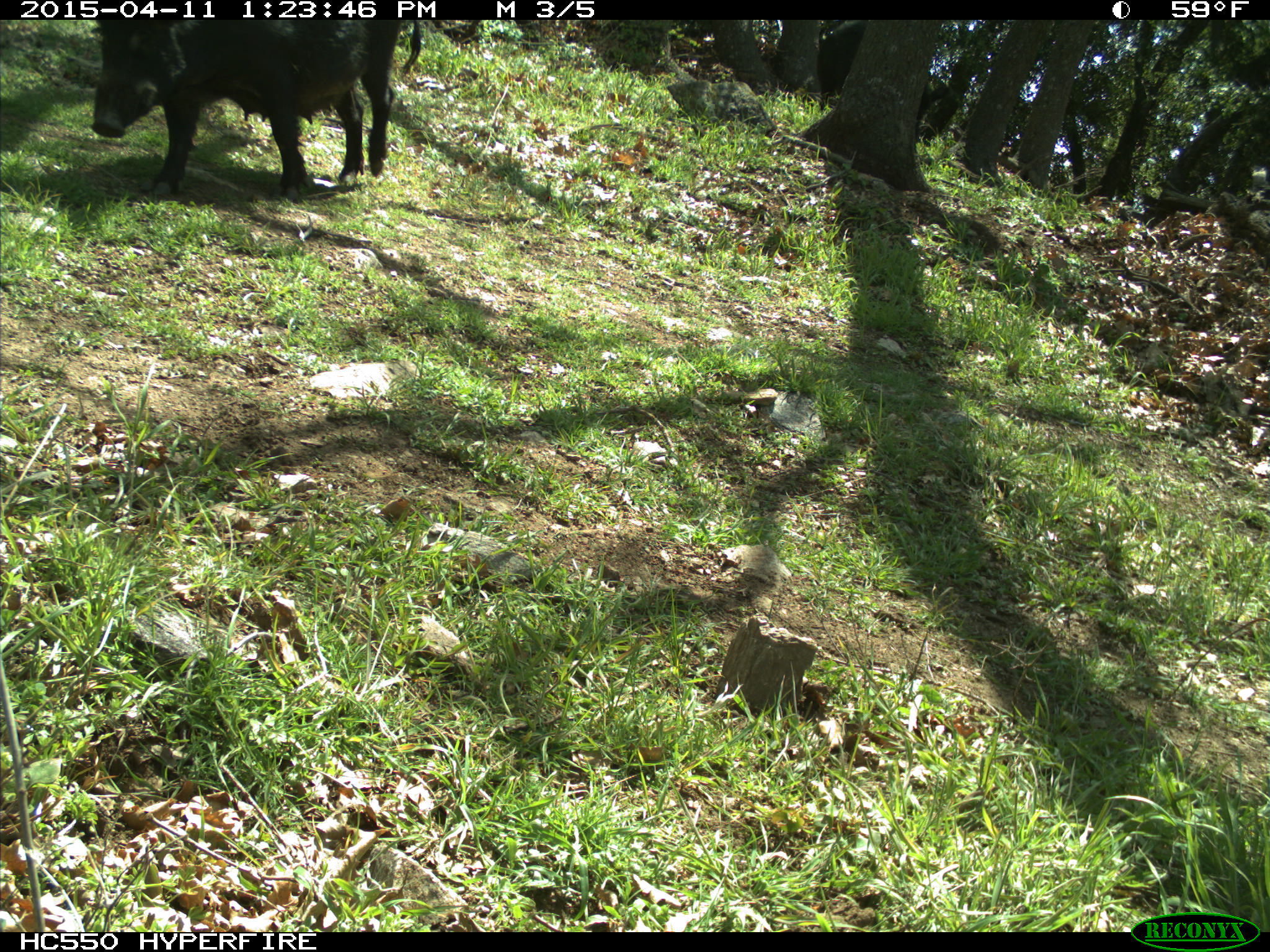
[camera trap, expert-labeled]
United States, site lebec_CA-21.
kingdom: Animalia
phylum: Chordata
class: Mammalia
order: Artiodactyla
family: Suidae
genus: Sus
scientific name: Sus scrofa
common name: wild boar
Sus scrofa (wild boar).